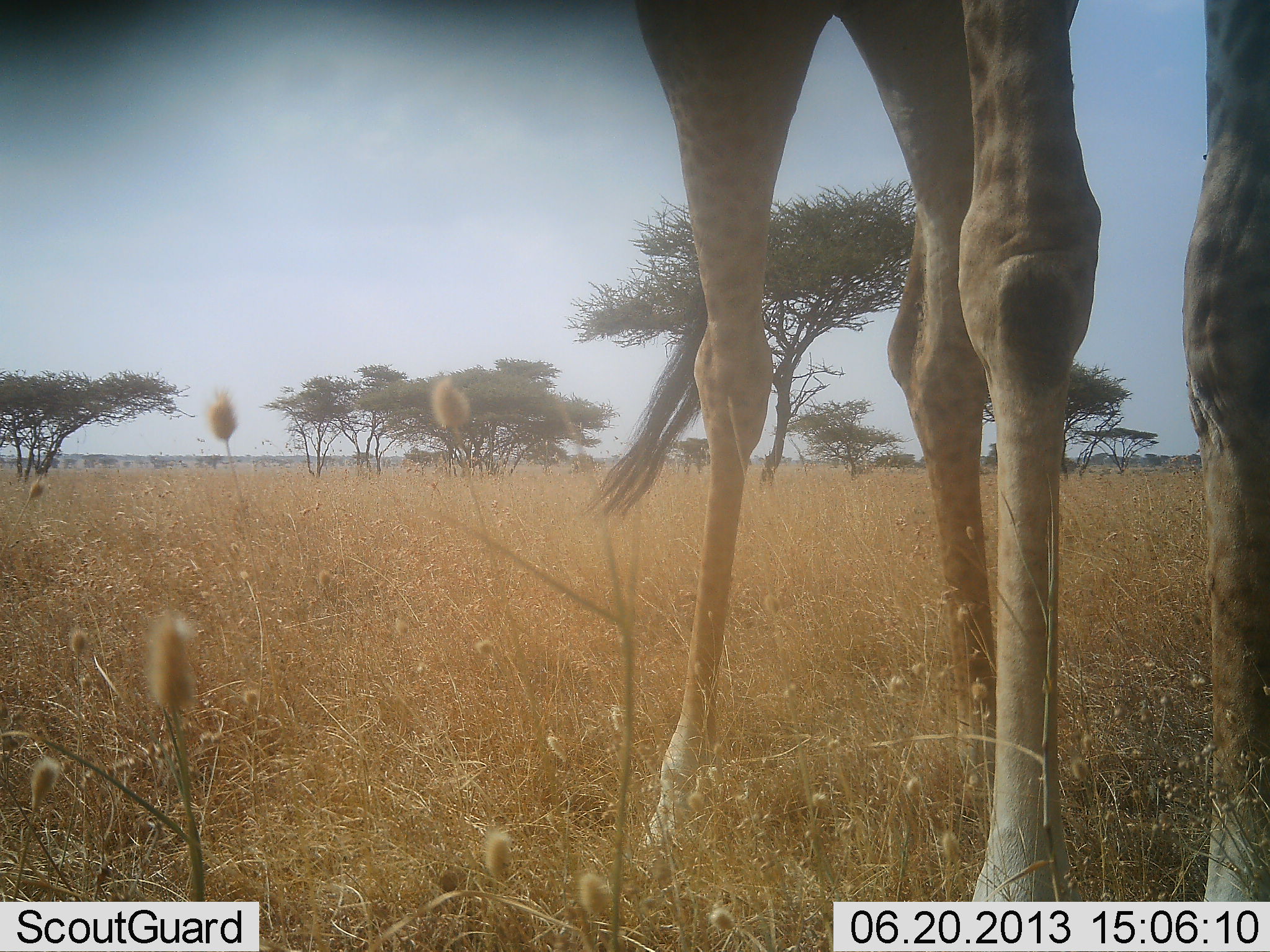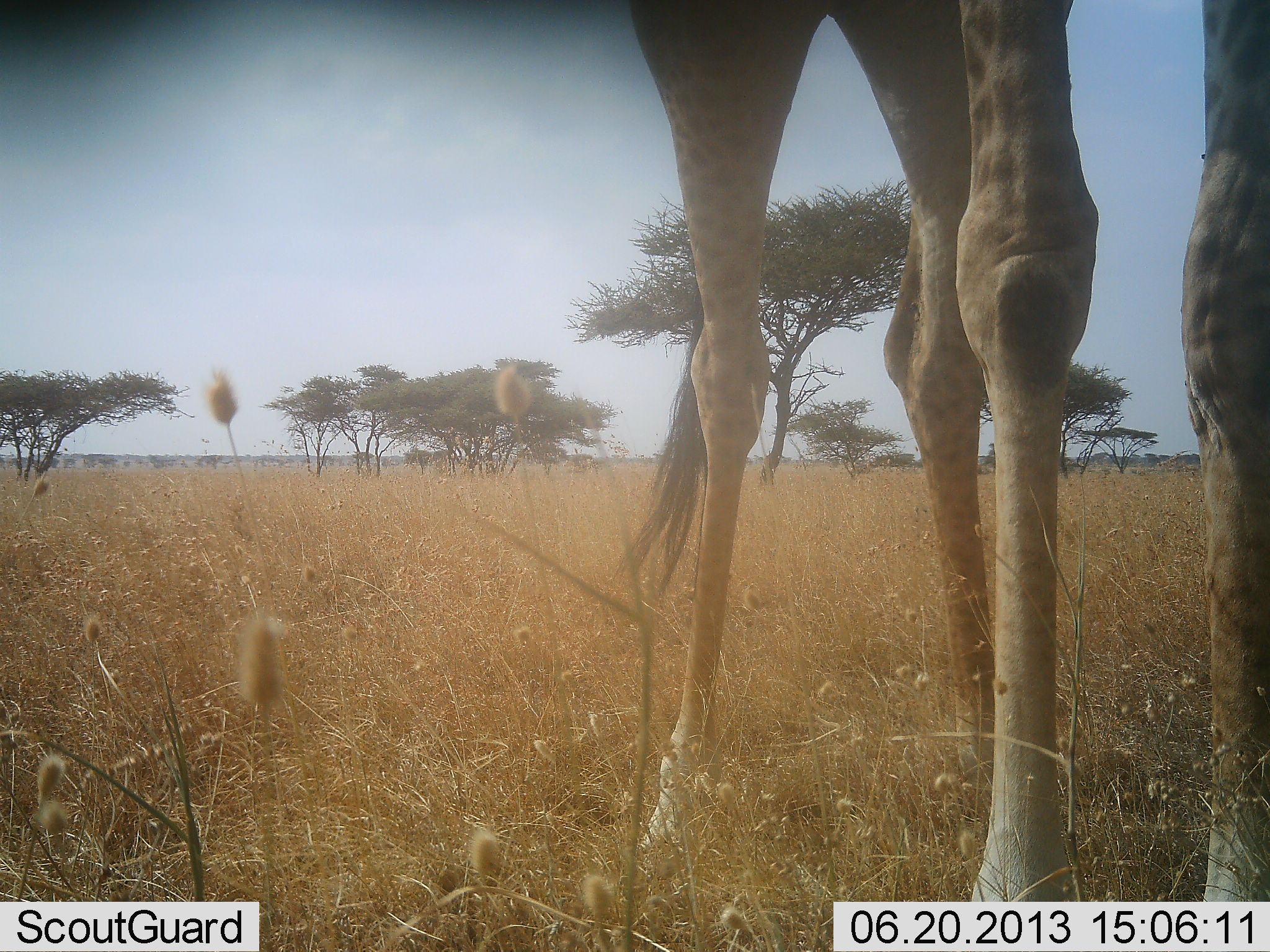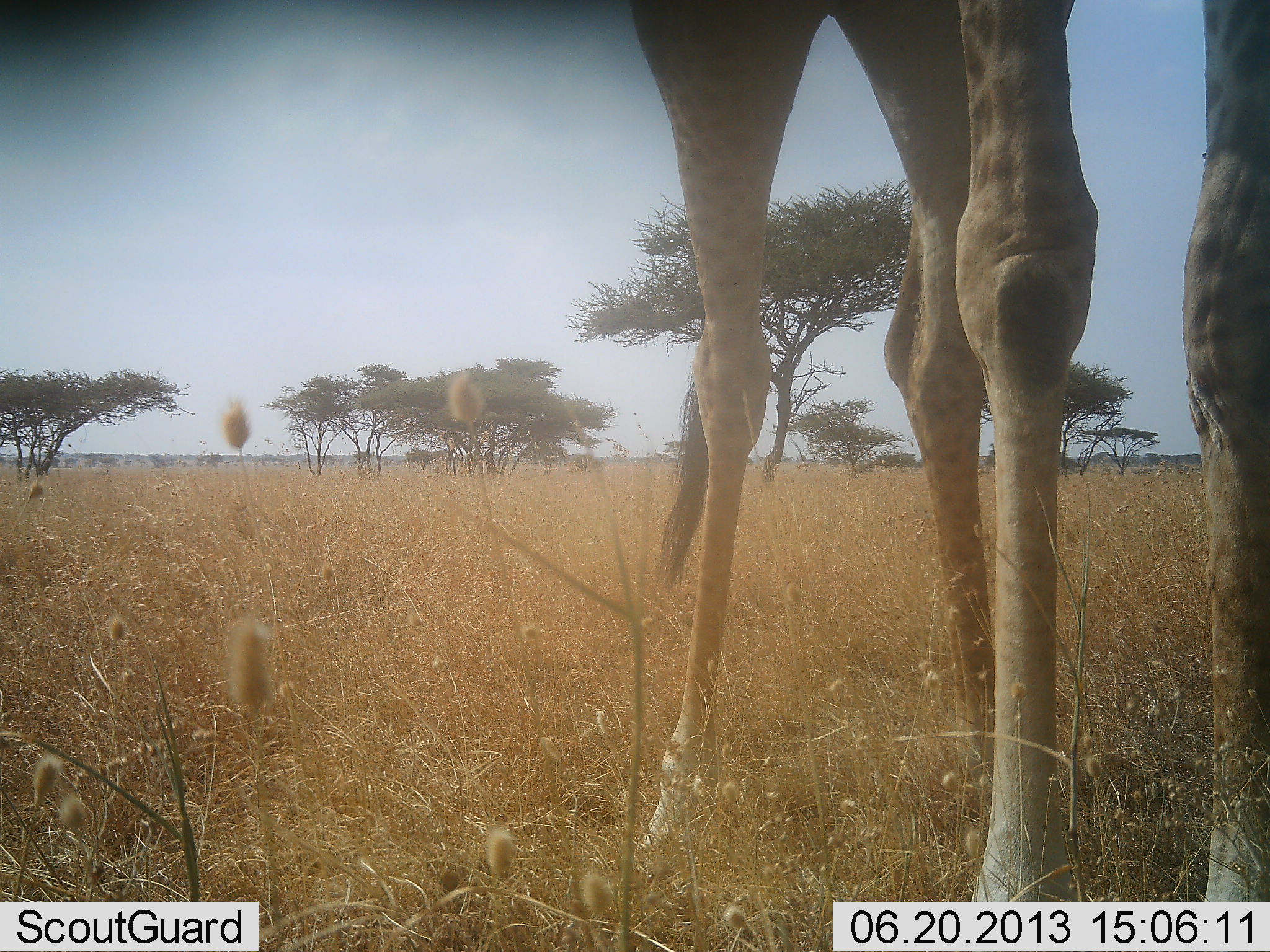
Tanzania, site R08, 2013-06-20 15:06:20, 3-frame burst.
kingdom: Animalia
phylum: Chordata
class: Mammalia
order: Artiodactyla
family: Giraffidae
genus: Giraffa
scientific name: Giraffa camelopardalis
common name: giraffe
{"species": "giraffe (Giraffa camelopardalis)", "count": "1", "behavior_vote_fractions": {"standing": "100%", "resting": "0%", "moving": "0%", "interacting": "0%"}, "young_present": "0%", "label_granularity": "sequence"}